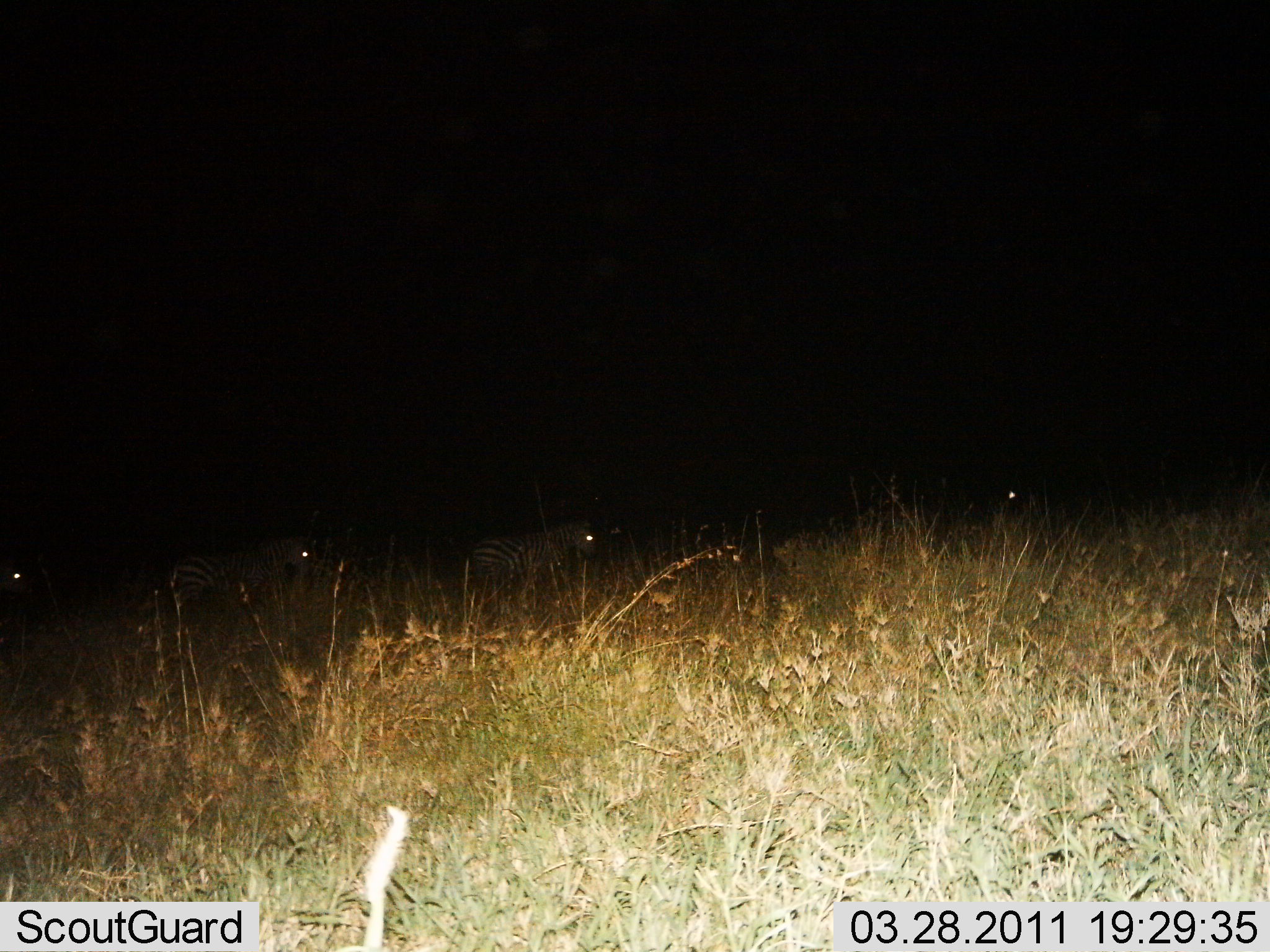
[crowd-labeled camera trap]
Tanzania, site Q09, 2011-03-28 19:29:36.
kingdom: Animalia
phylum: Chordata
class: Mammalia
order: Perissodactyla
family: Equidae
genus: Equus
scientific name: Equus quagga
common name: plains zebra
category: zebra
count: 4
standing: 18%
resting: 0%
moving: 82%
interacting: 0%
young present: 0%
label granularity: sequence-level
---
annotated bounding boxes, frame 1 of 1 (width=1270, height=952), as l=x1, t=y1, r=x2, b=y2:
animal: l=167, t=533, r=319, b=632; l=465, t=519, r=602, b=614; l=973, t=481, r=1031, b=521; l=0, t=565, r=31, b=605